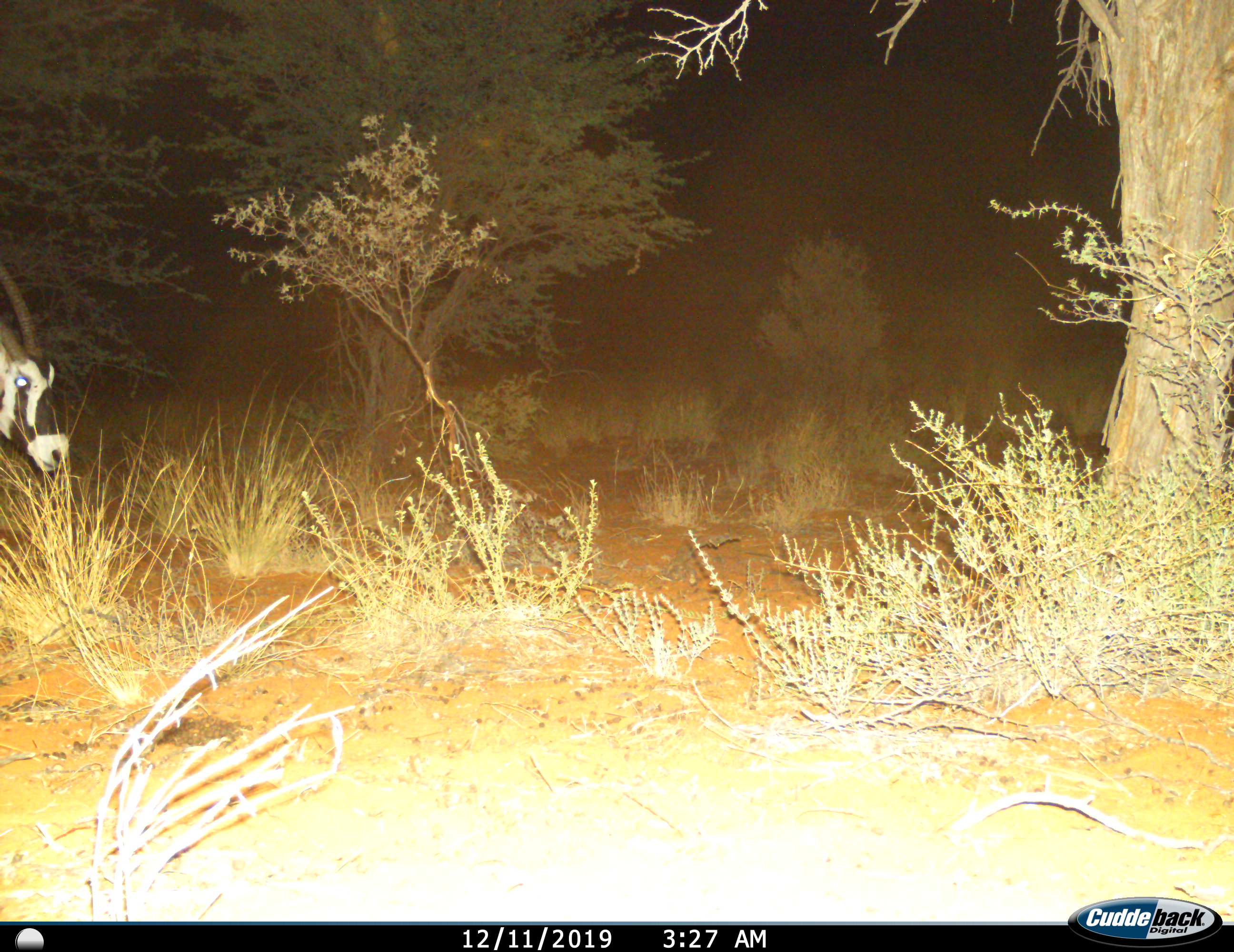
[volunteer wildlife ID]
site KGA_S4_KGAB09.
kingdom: Animalia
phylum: Chordata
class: Mammalia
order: Artiodactyla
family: Bovidae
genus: Oryx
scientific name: Oryx gazella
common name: gemsbok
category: oryx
Oryx (gemsbok) (Oryx gazella), count 1. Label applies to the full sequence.